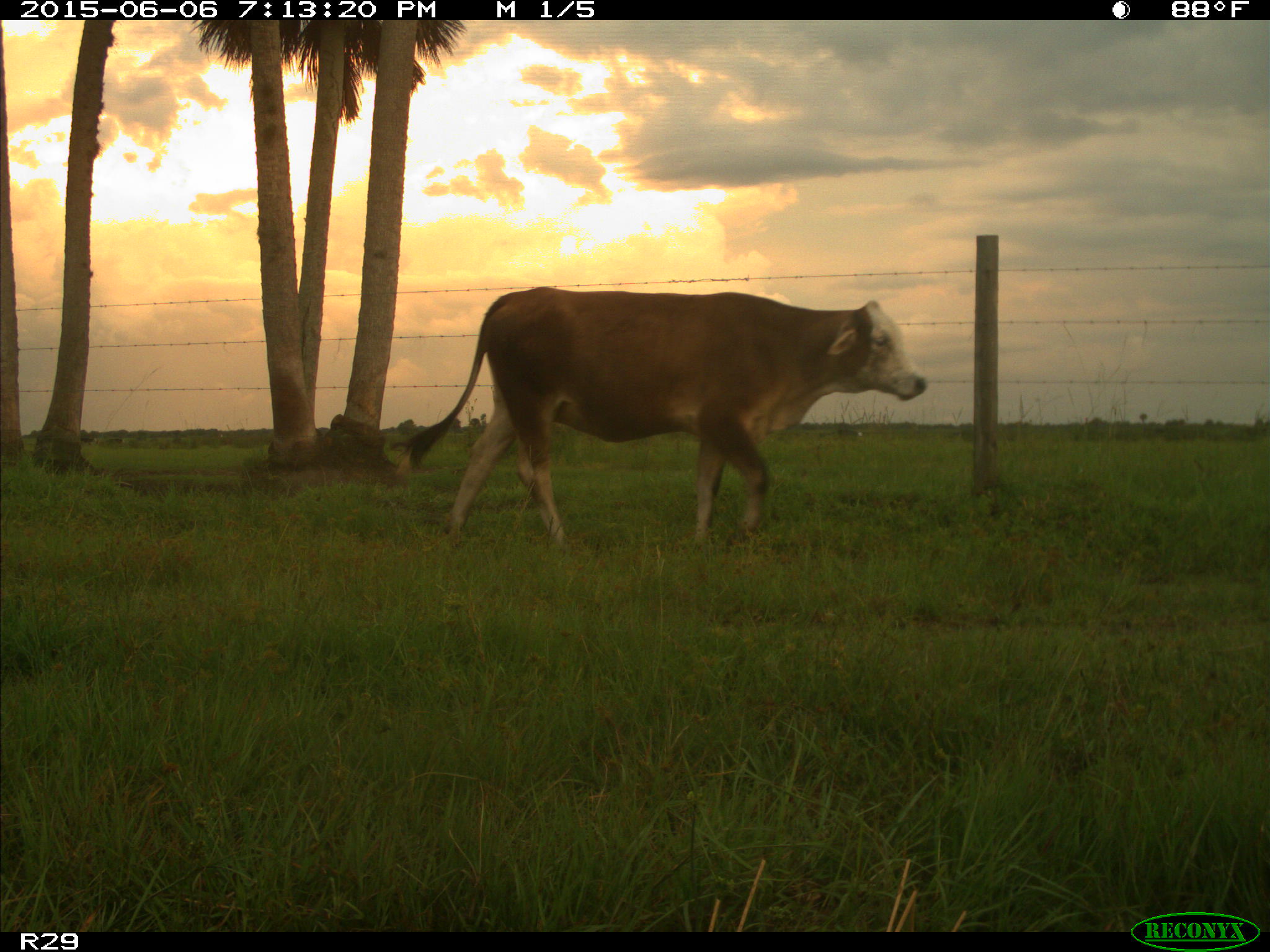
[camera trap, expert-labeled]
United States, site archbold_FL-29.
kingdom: Animalia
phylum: Chordata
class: Mammalia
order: Artiodactyla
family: Bovidae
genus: Bos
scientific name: Bos taurus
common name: domestic cow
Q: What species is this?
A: Bos taurus (domestic cow).